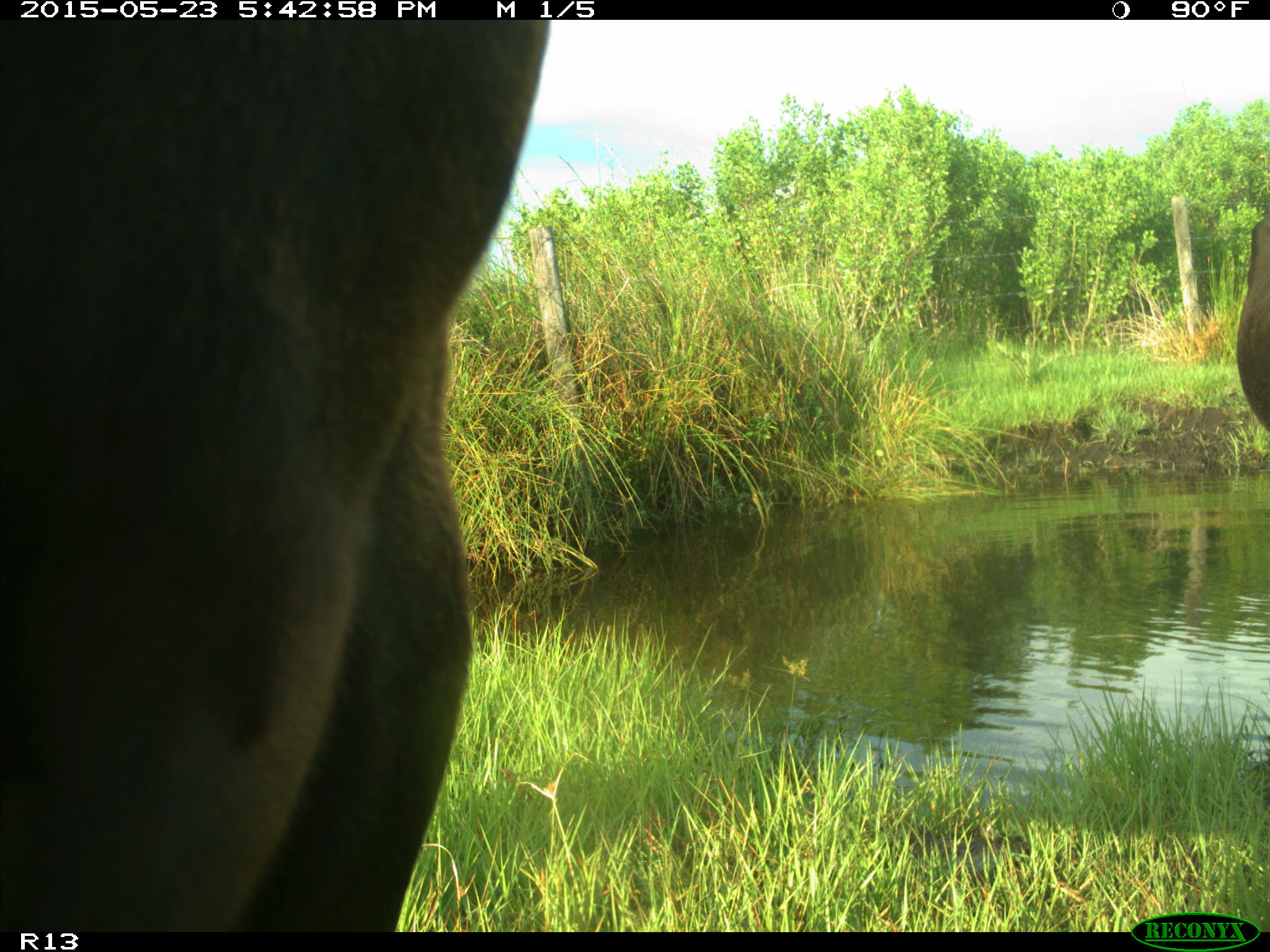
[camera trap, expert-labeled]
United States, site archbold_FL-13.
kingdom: Animalia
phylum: Chordata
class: Mammalia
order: Artiodactyla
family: Bovidae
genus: Bos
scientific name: Bos taurus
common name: domestic cow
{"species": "Bos taurus (domestic cow)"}